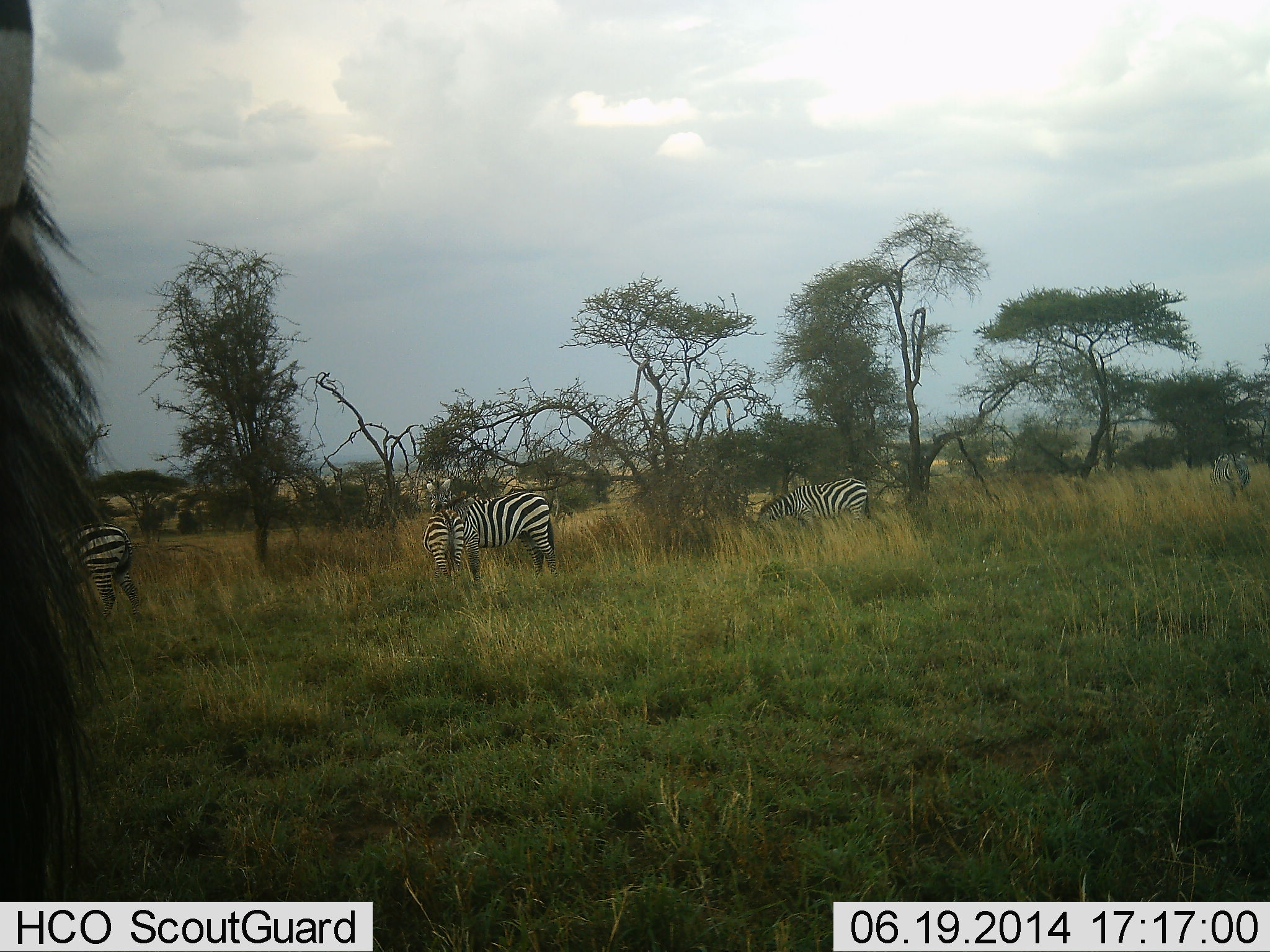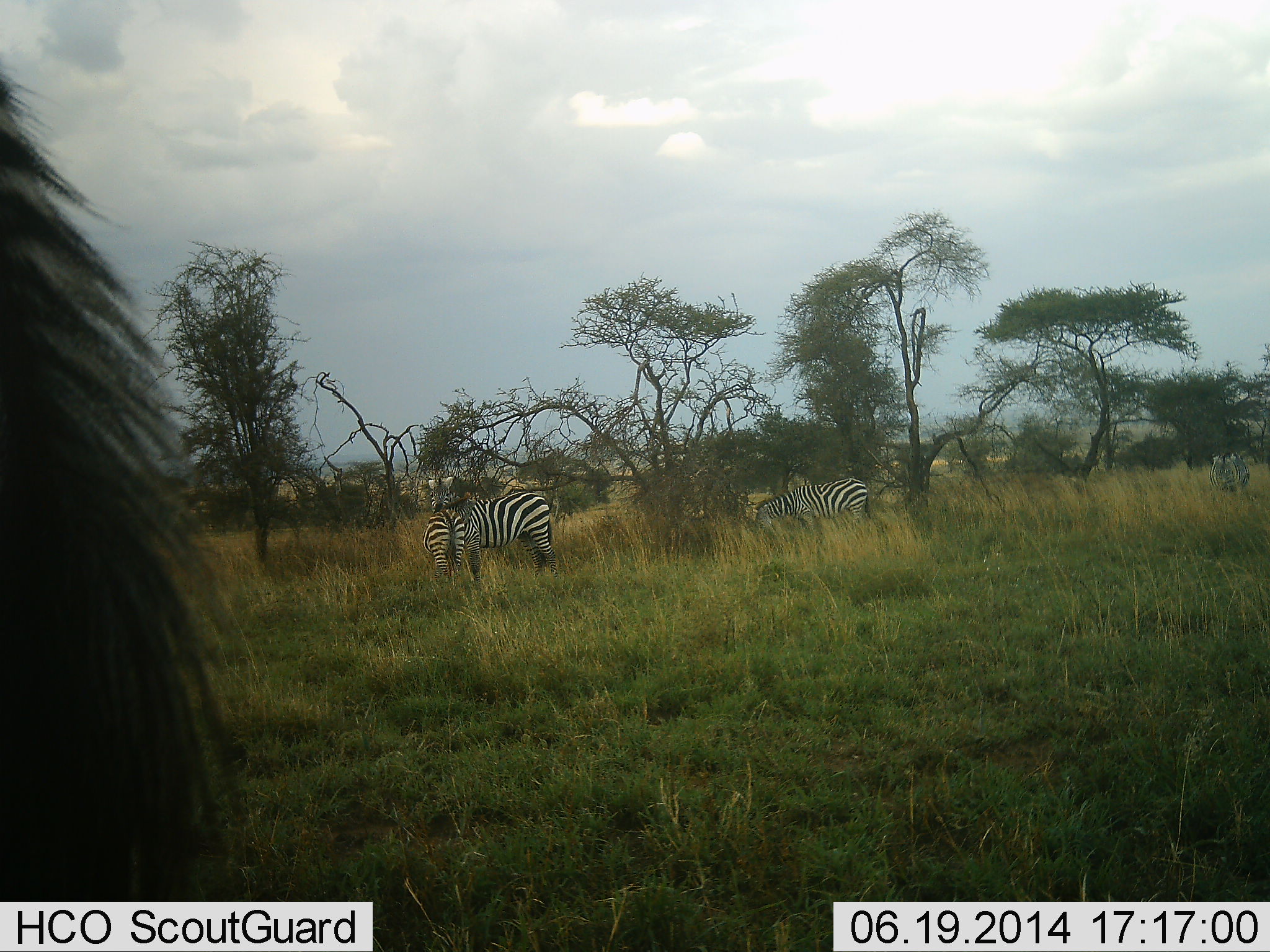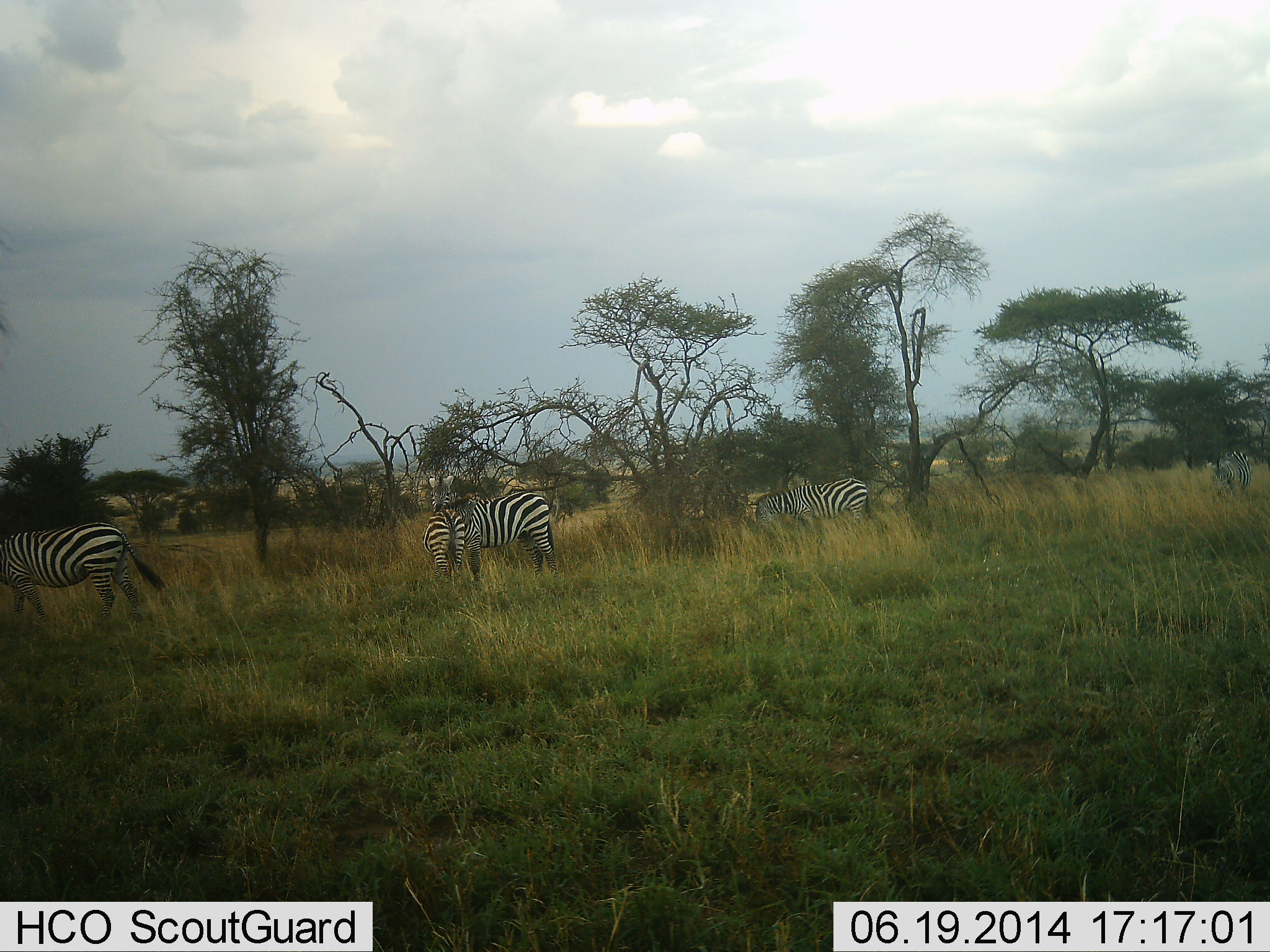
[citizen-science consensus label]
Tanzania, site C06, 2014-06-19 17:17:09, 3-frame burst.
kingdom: Animalia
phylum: Chordata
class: Mammalia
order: Perissodactyla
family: Equidae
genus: Equus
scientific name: Equus quagga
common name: plains zebra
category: zebra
Zebra (plains zebra) (Equus quagga), count 6. Behavior (volunteer vote fractions): standing 82%, resting 0%, moving 9%, interacting 27%. Young present (vote fraction): 9%. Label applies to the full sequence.